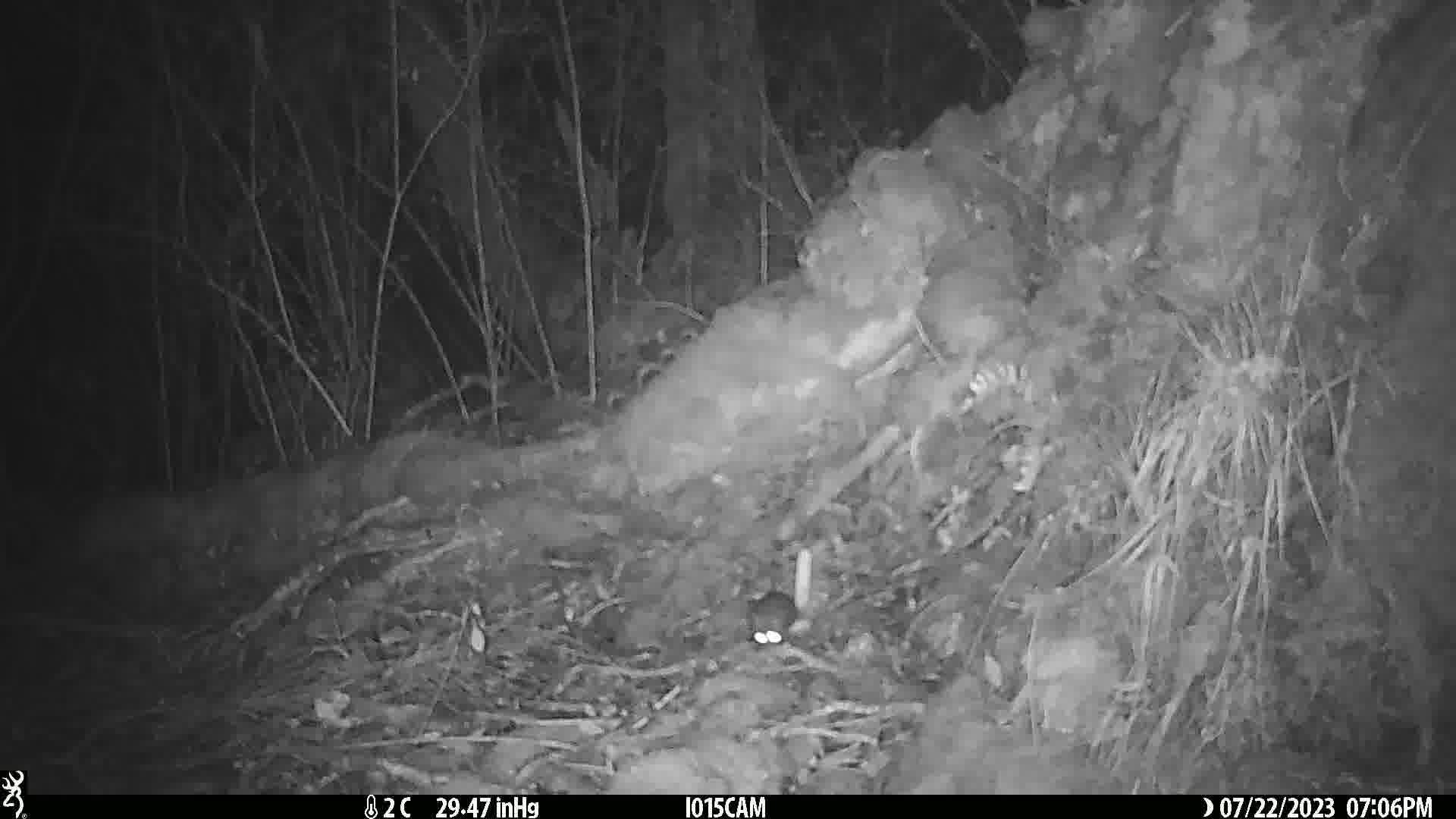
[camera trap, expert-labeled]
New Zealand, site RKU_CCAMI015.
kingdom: Animalia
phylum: Chordata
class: Mammalia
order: Rodentia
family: Muridae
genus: Rattus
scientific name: Rattus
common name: rat